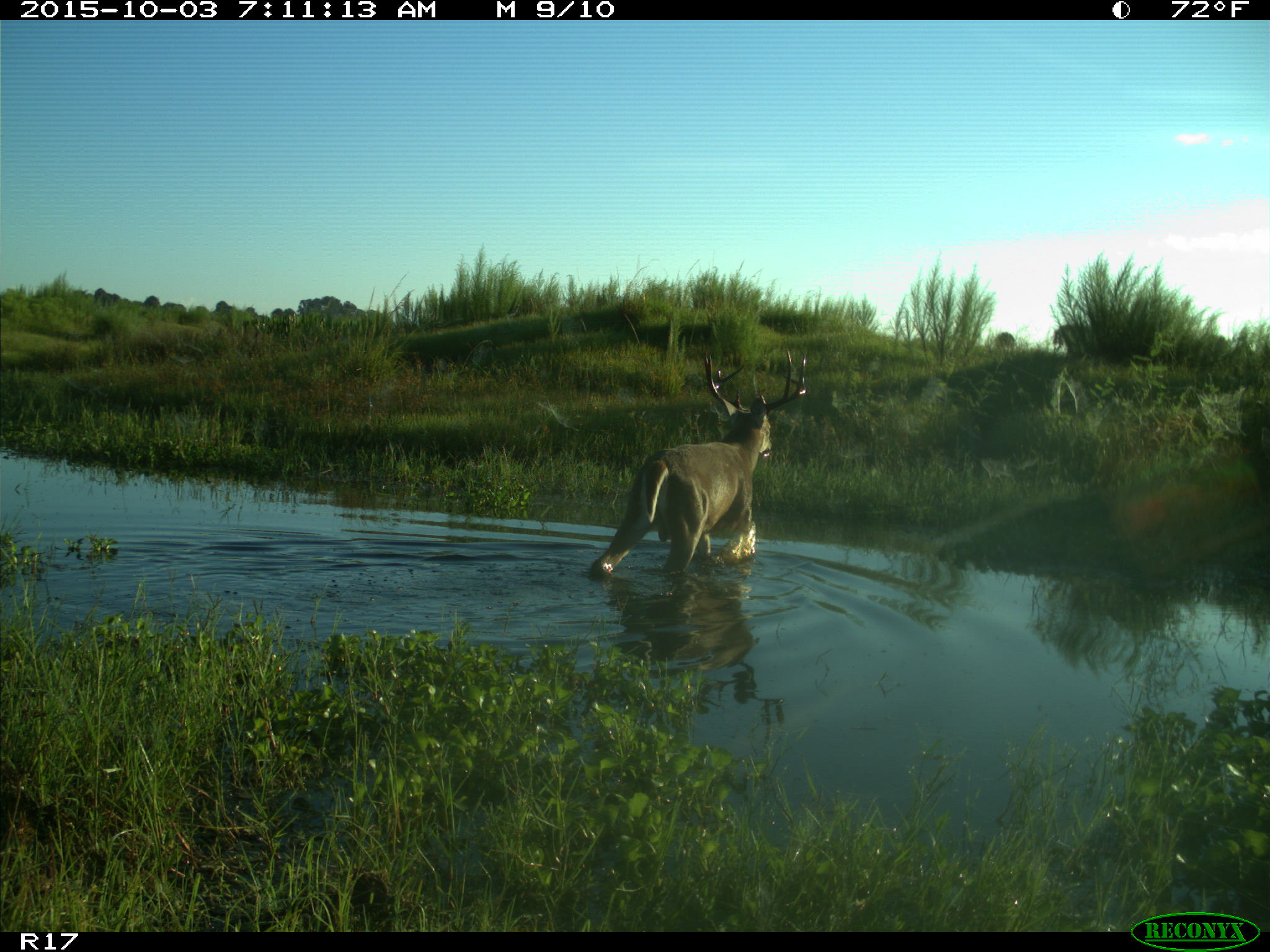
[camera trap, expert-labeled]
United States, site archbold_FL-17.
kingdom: Animalia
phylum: Chordata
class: Mammalia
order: Artiodactyla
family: Cervidae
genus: Odocoileus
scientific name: Odocoileus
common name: deer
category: unidentified deer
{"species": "unidentified deer (deer) (Odocoileus)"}